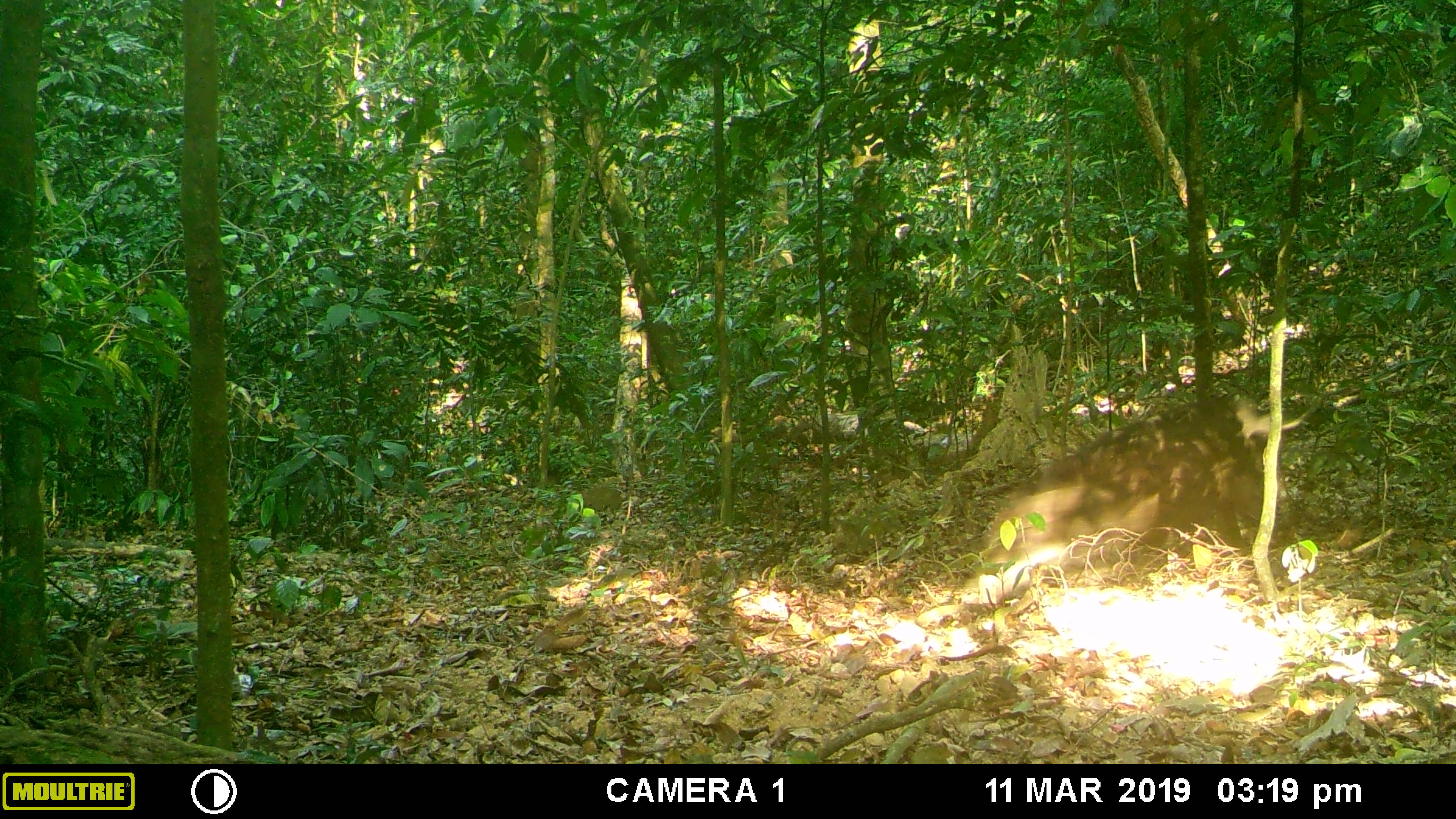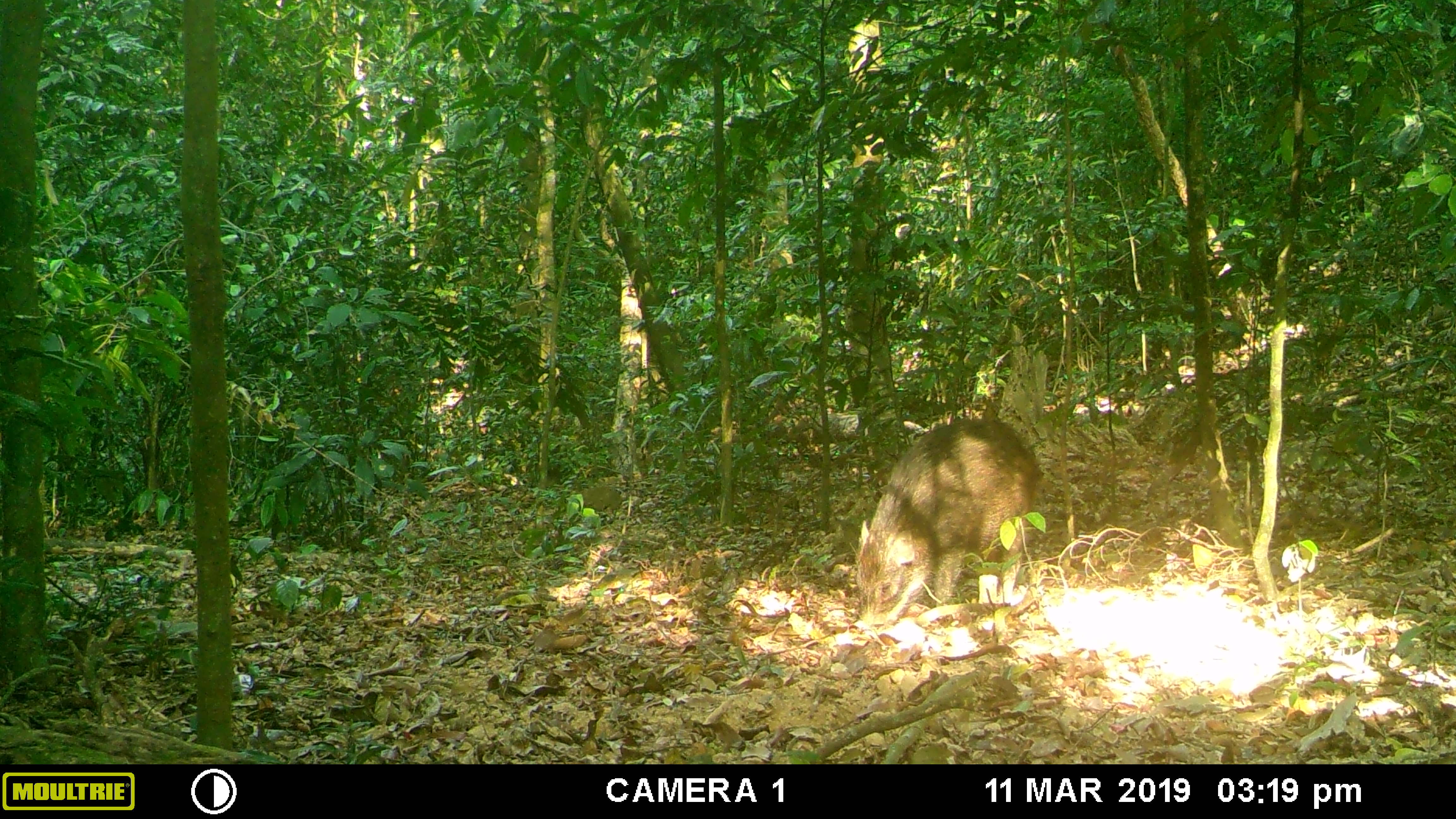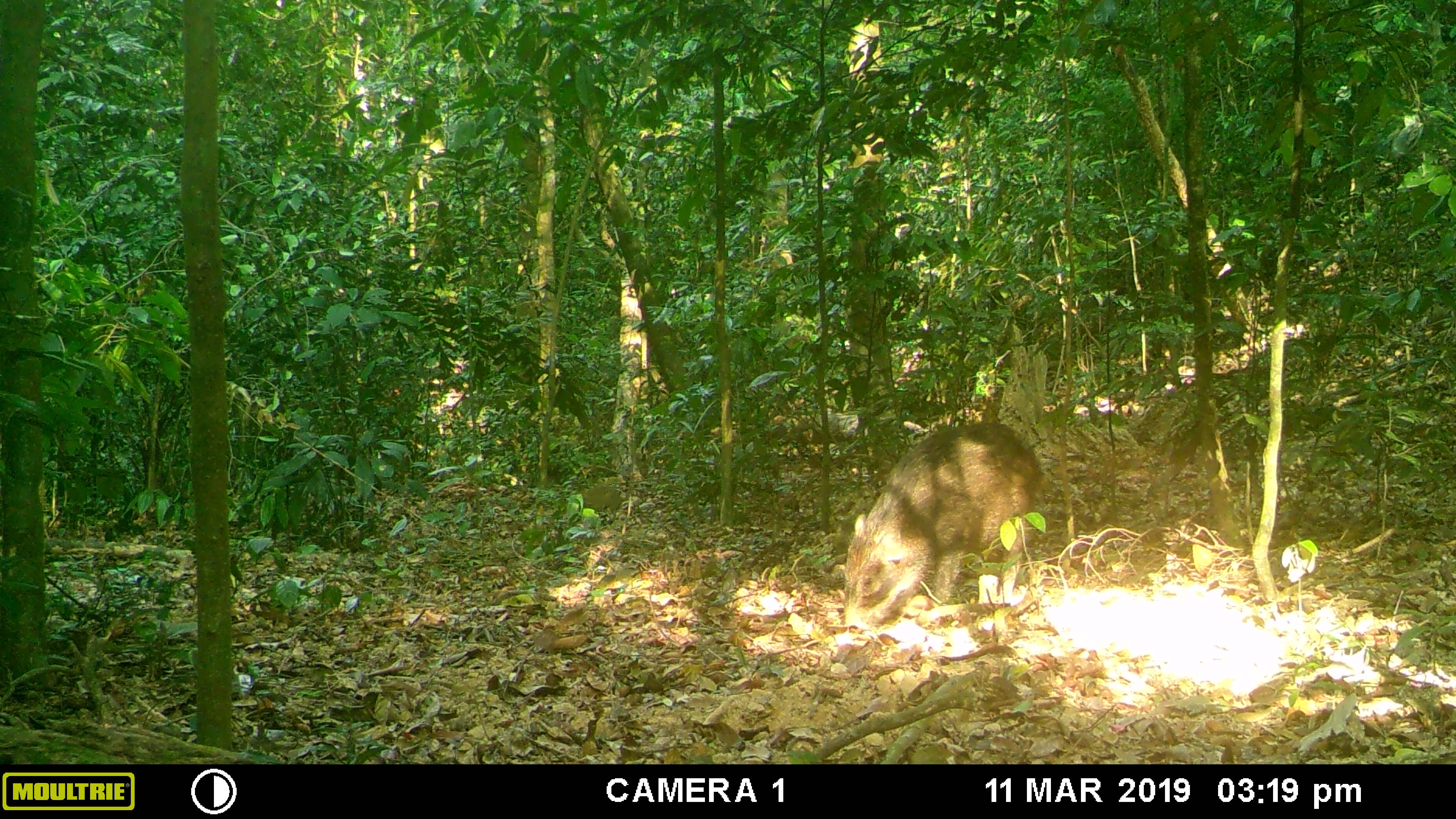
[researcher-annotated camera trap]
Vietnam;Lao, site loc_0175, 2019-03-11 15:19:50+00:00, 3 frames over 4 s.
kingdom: Animalia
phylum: Chordata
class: Mammalia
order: Artiodactyla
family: Suidae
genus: Sus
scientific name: Sus scrofa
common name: eurasian wild pig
Eurasian wild pig (Sus scrofa). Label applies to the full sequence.